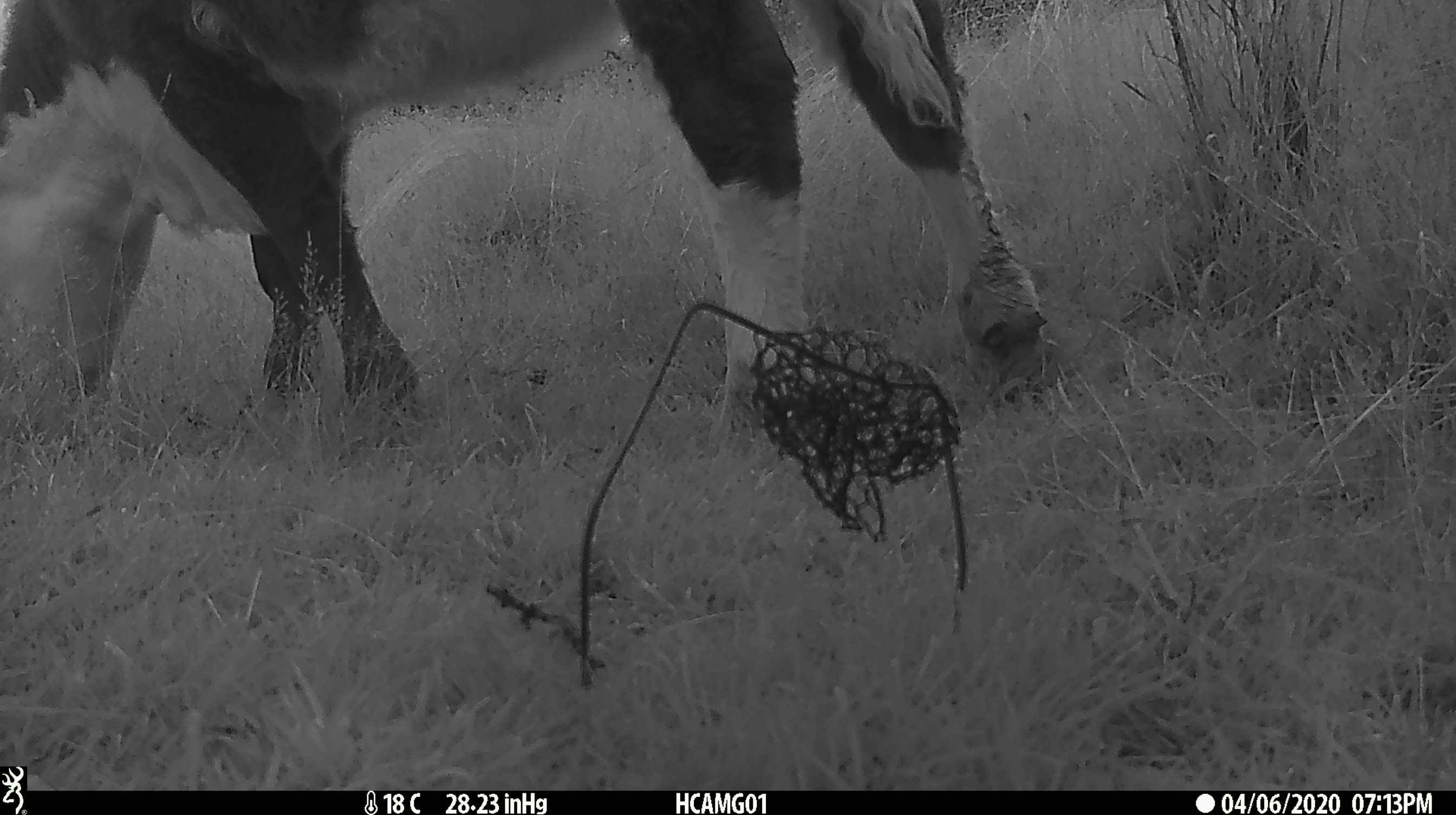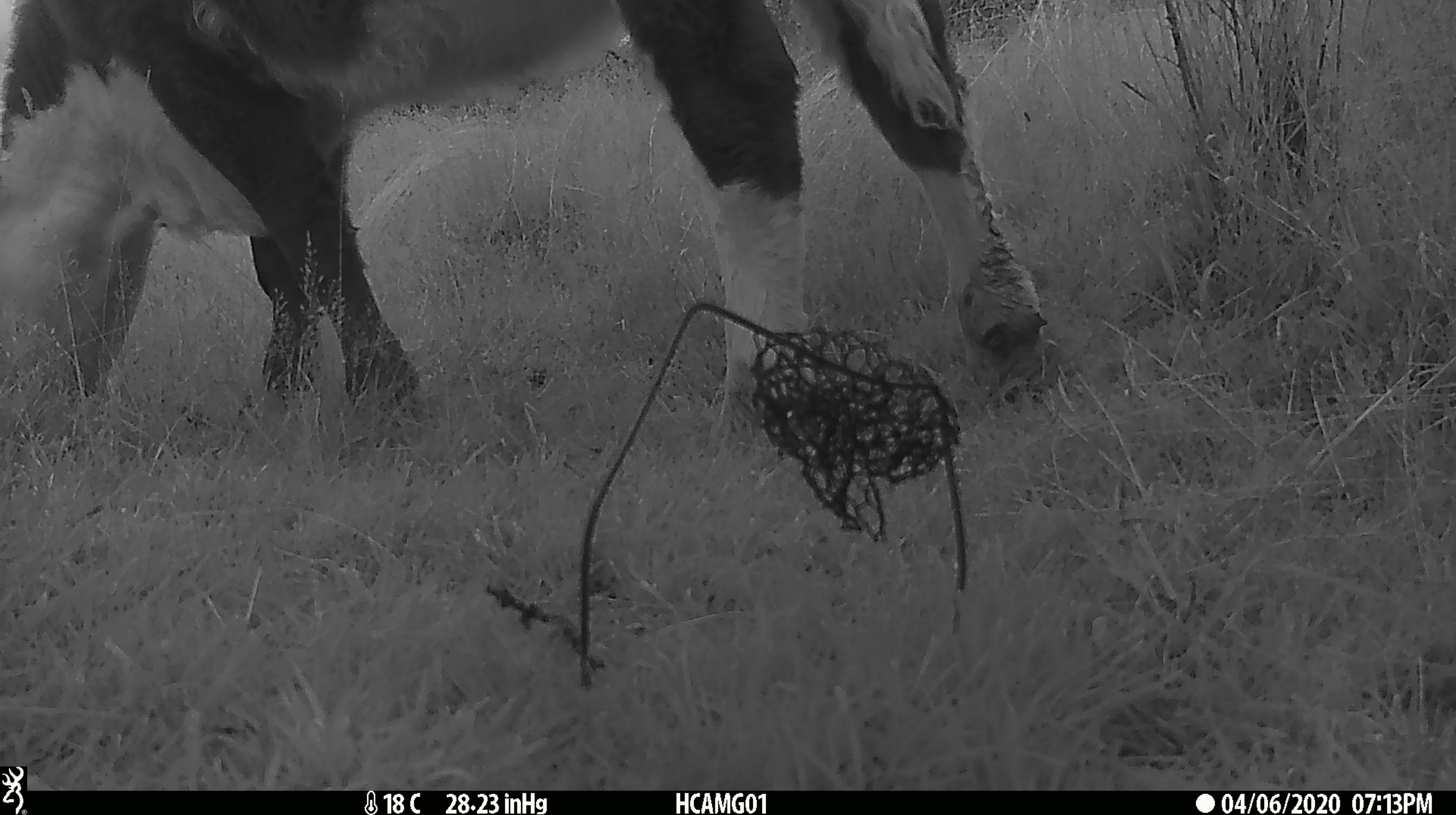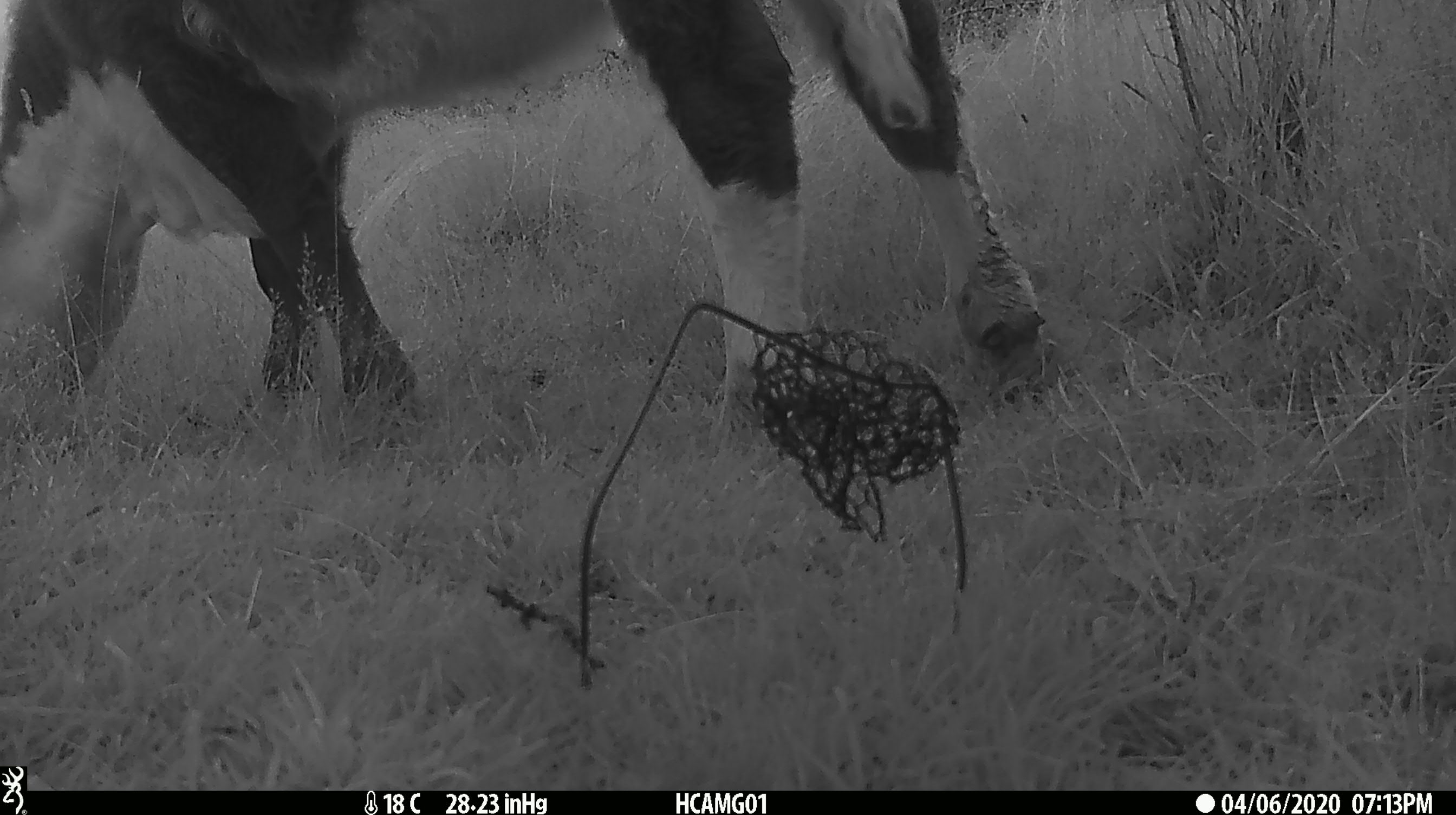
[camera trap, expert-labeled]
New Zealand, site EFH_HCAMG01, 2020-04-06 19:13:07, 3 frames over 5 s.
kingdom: Animalia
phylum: Chordata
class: Mammalia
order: Artiodactyla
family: Bovidae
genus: Bos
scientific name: Bos taurus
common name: domestic cow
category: cow